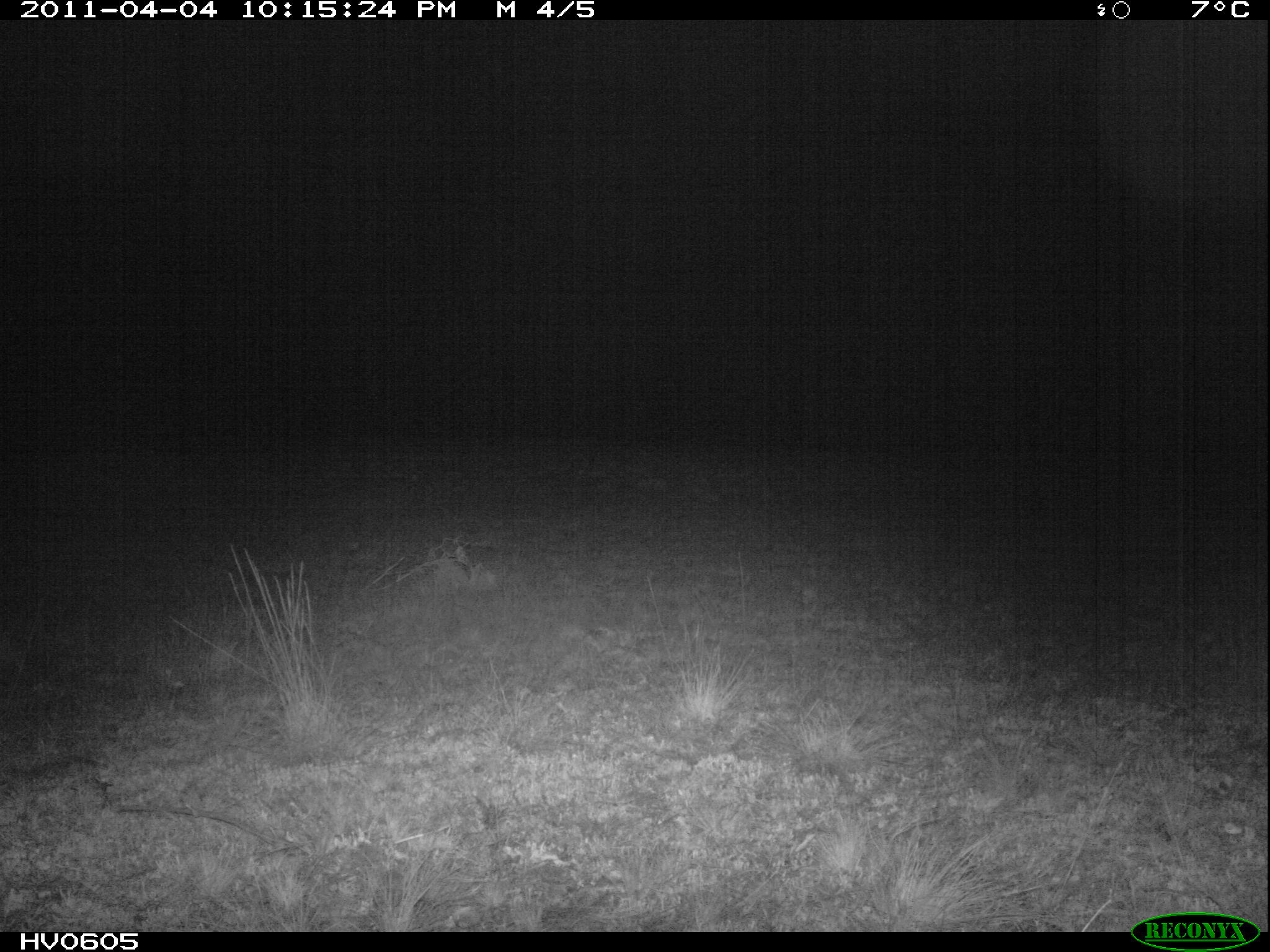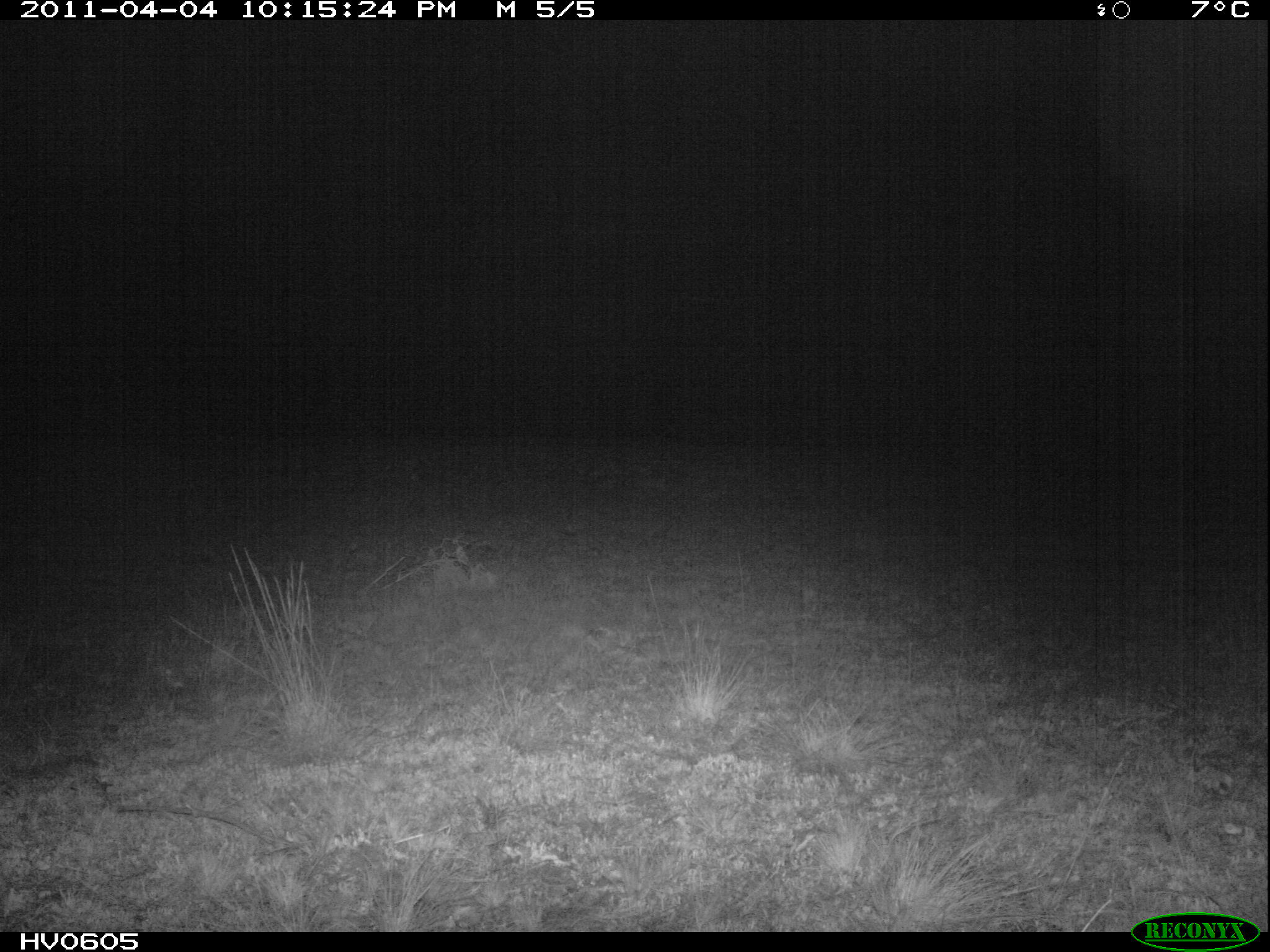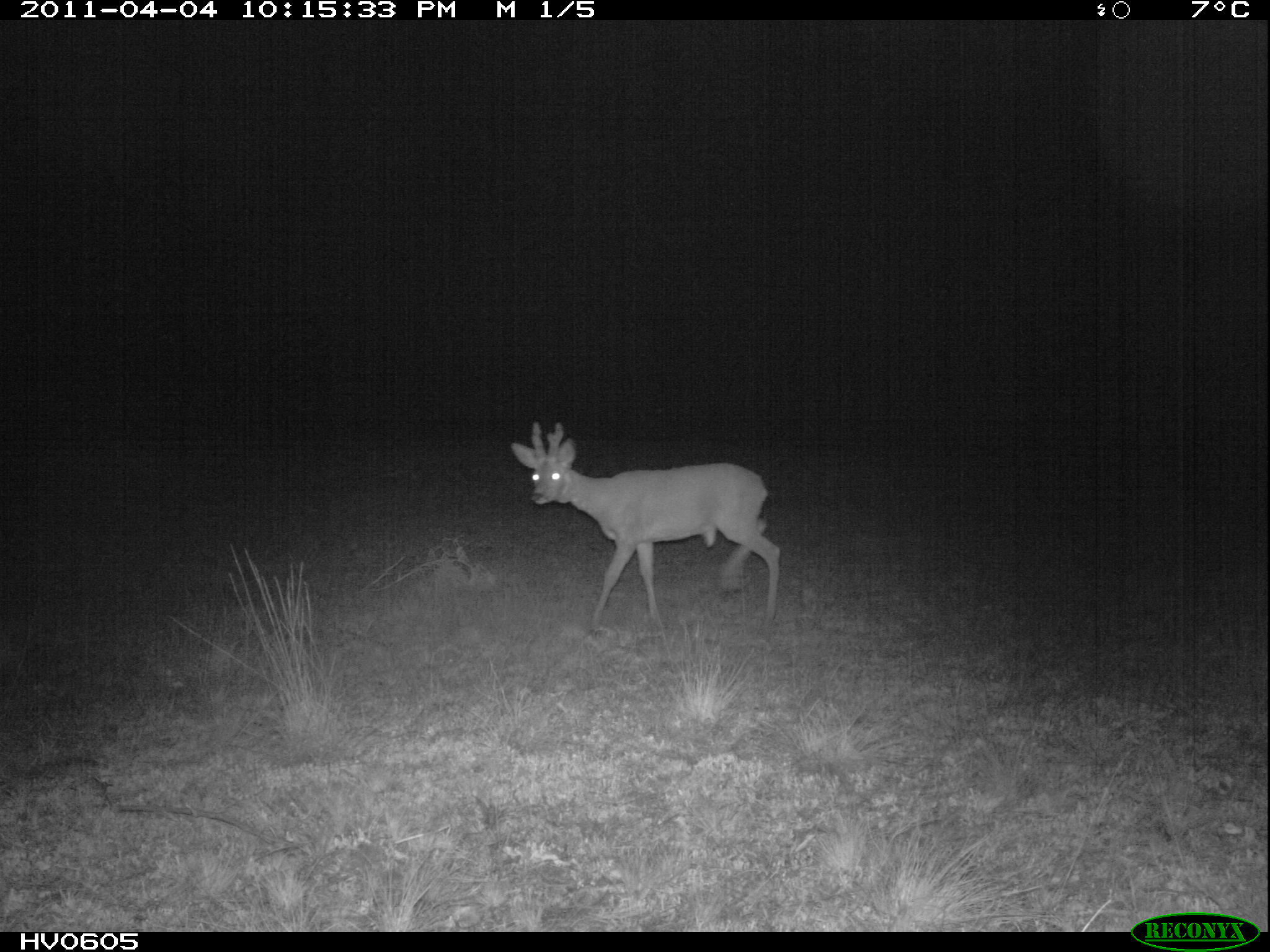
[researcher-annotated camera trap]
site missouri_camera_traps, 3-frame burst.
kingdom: Animalia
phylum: Chordata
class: Mammalia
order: Artiodactyla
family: Cervidae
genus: Capreolus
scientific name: Capreolus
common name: roe deer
Roe deer (Capreolus). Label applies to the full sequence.